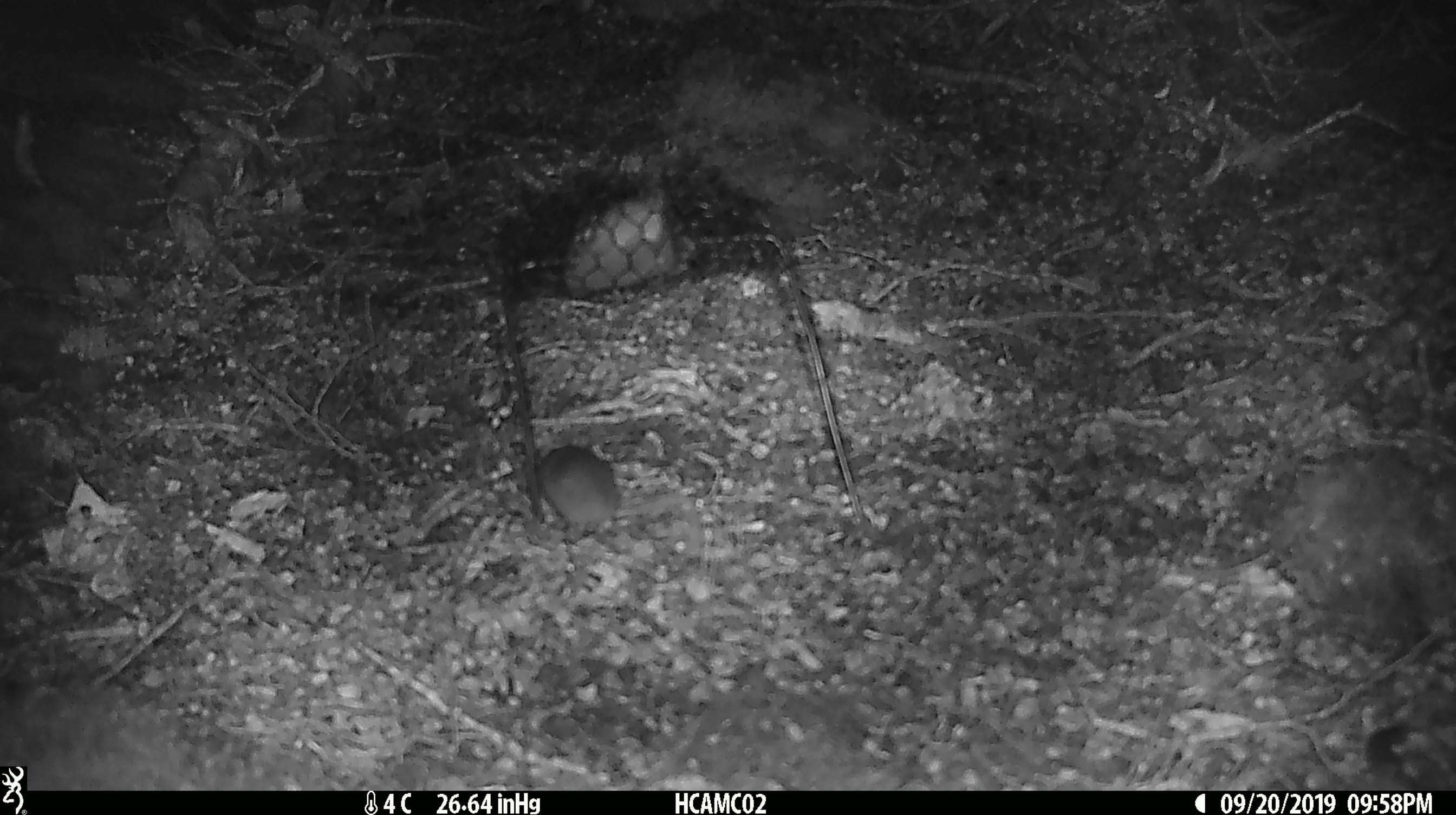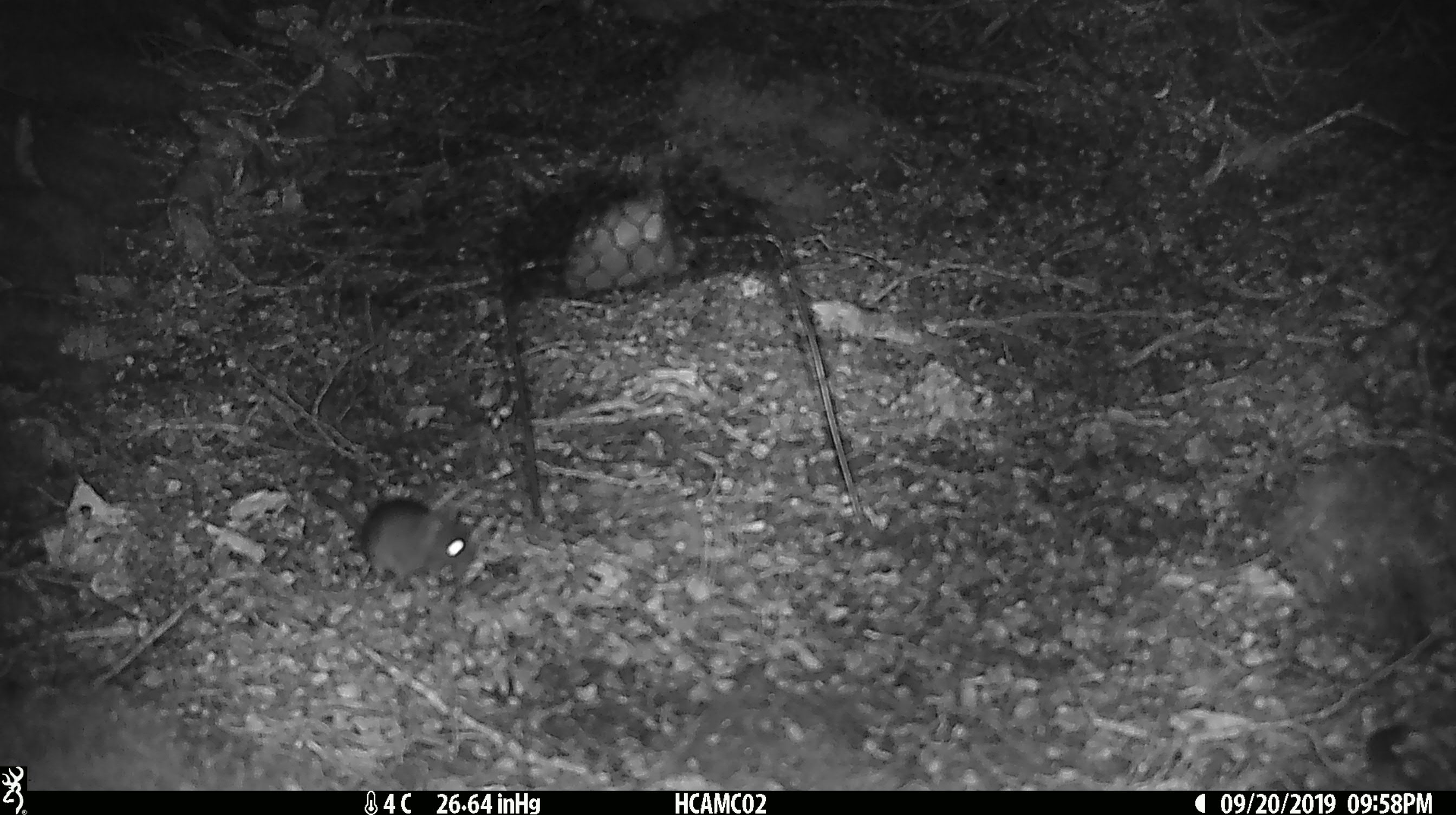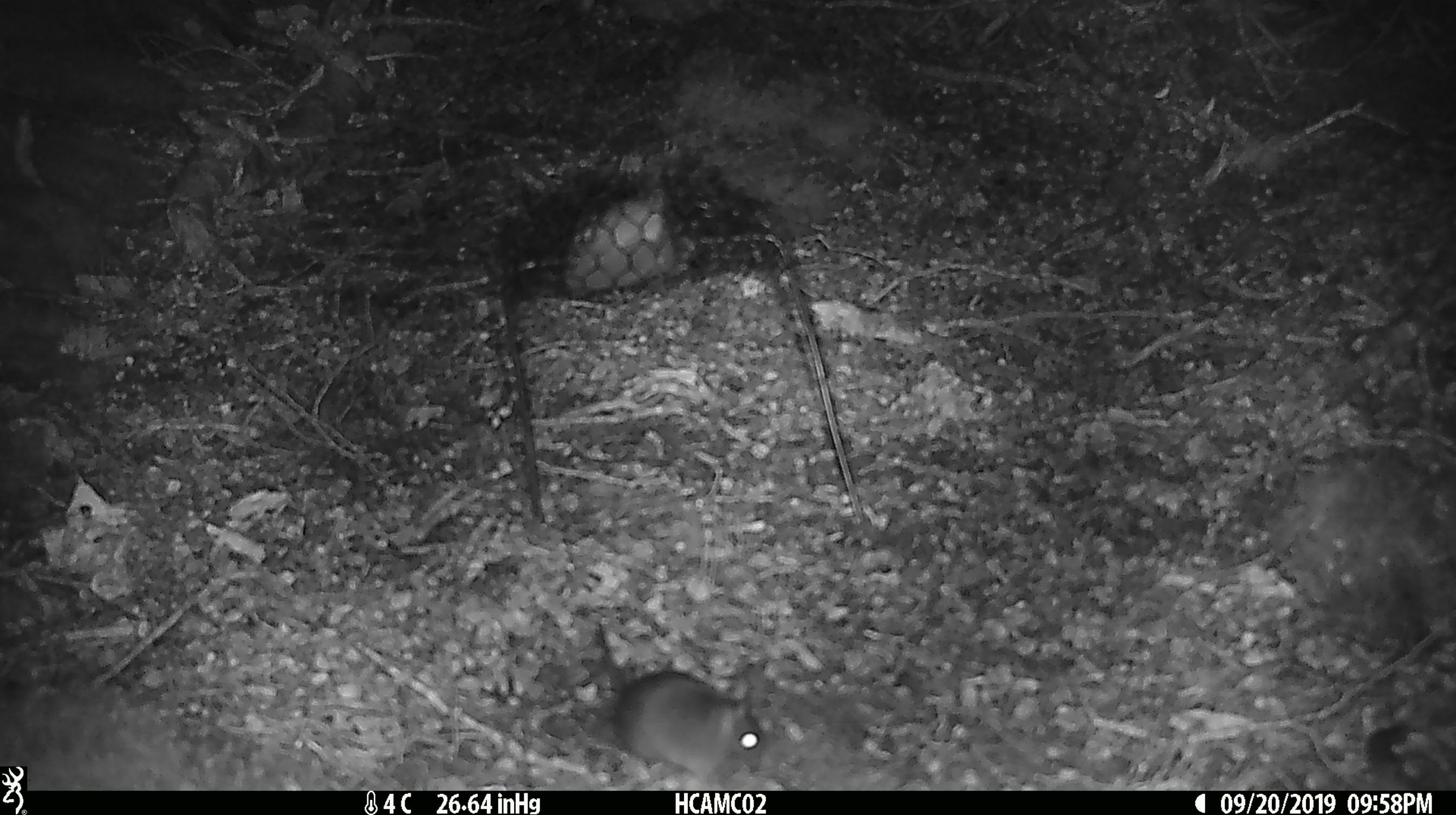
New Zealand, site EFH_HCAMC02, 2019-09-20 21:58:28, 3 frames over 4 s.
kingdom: Animalia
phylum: Chordata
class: Mammalia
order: Rodentia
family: Muridae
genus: Mus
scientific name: Mus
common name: mouse